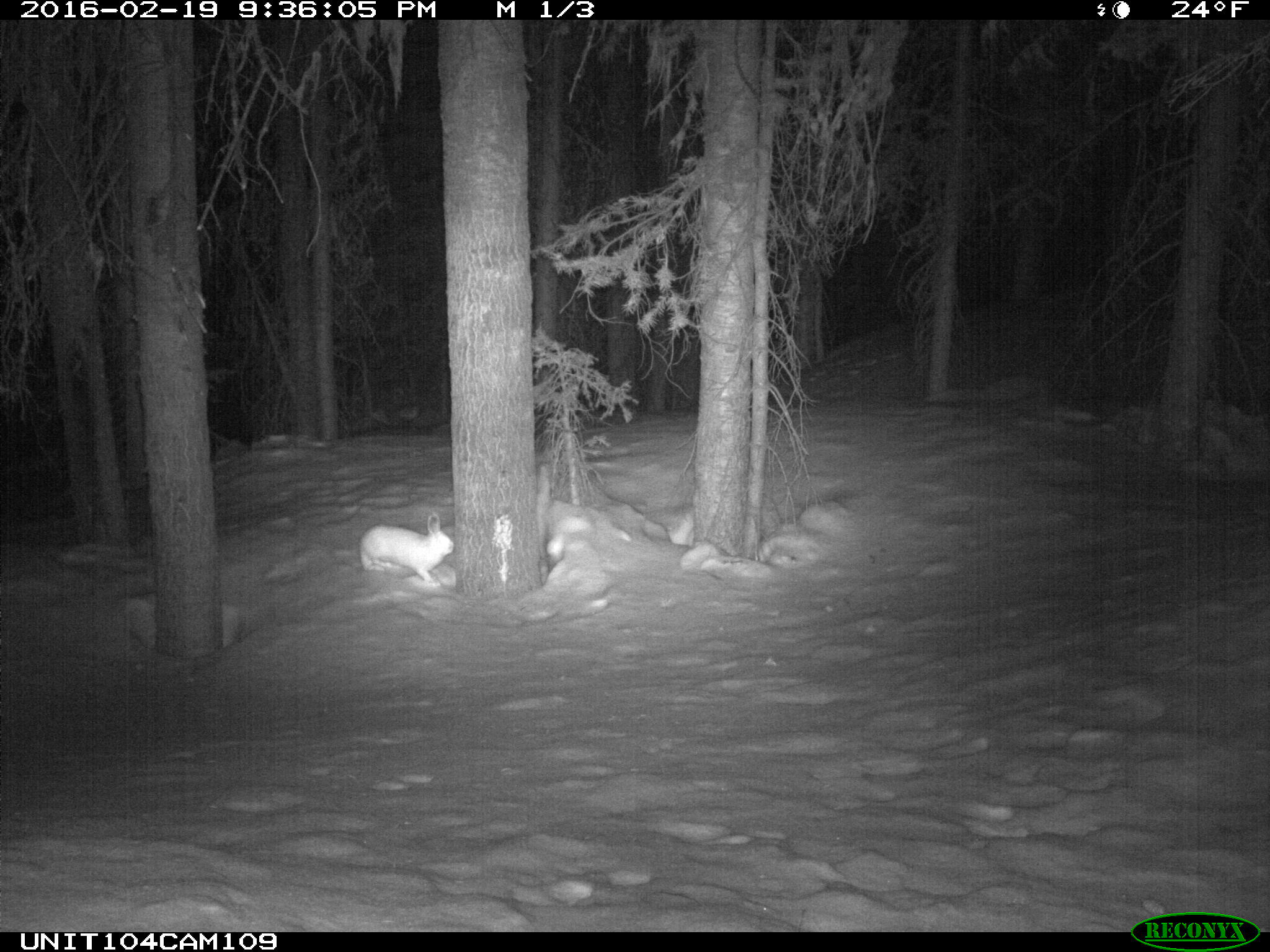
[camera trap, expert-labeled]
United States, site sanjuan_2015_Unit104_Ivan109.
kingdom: Animalia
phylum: Chordata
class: Mammalia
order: Lagomorpha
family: Leporidae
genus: Lepus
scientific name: Lepus americanus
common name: snowshoe hare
Lepus americanus (snowshoe hare).